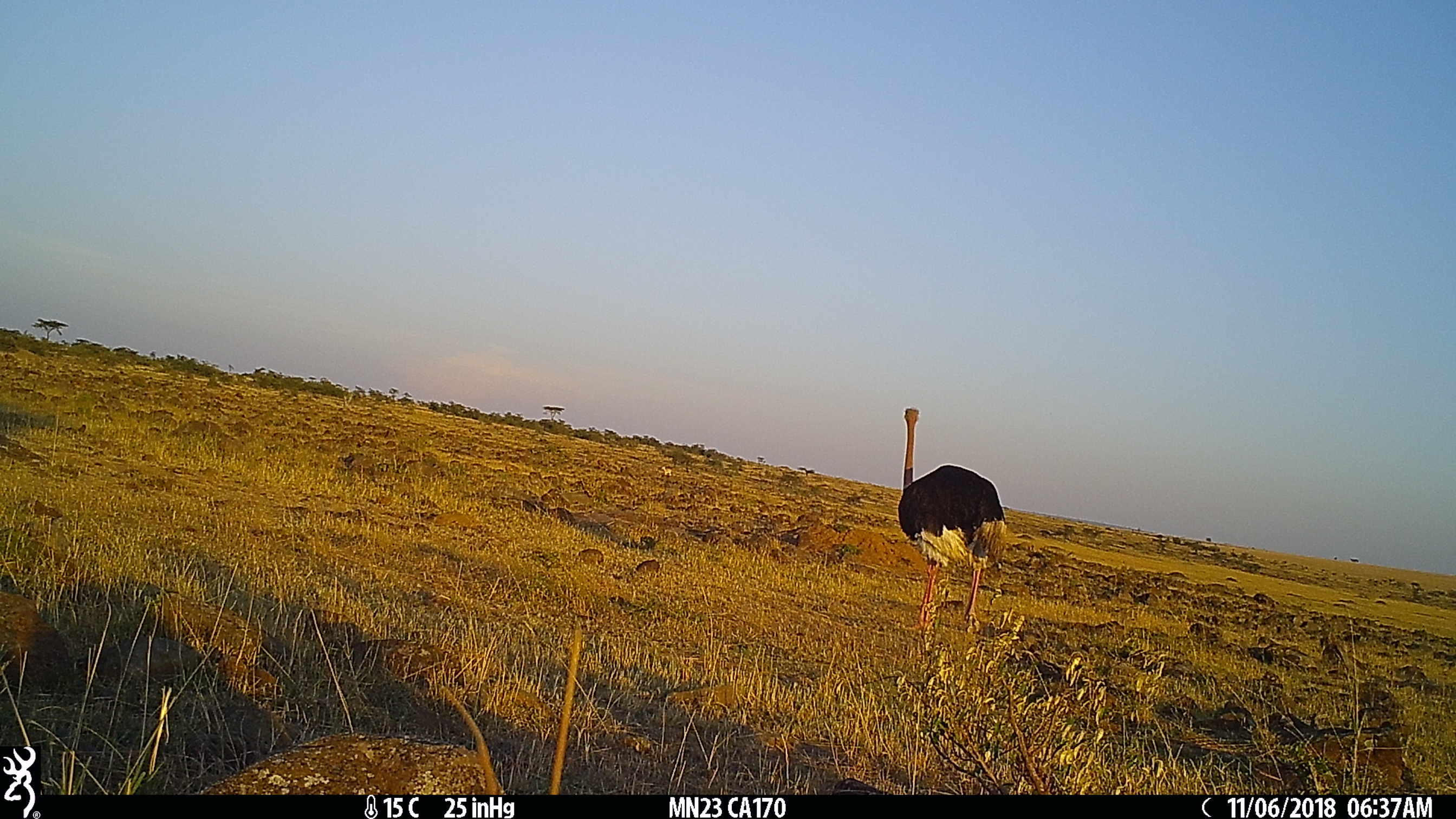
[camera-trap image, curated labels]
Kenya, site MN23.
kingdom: Animalia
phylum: Chordata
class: Aves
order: Struthioniformes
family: Struthionidae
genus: Struthio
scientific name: Struthio camelus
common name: ostrich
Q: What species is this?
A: Ostrich (Struthio camelus).